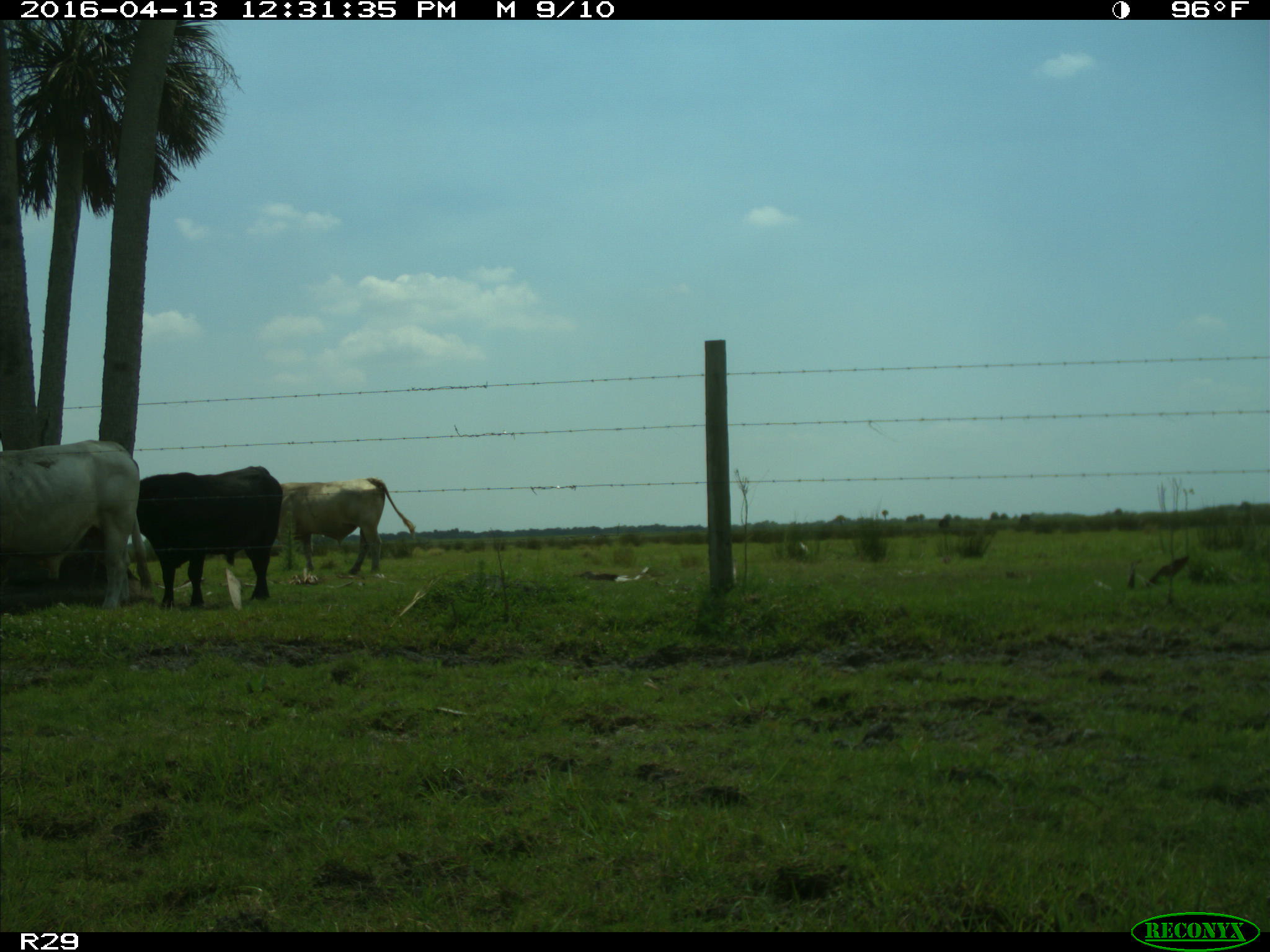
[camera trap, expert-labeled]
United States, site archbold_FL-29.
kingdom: Animalia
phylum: Chordata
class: Mammalia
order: Artiodactyla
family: Bovidae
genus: Bos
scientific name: Bos taurus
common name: domestic cow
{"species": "Bos taurus (domestic cow)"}